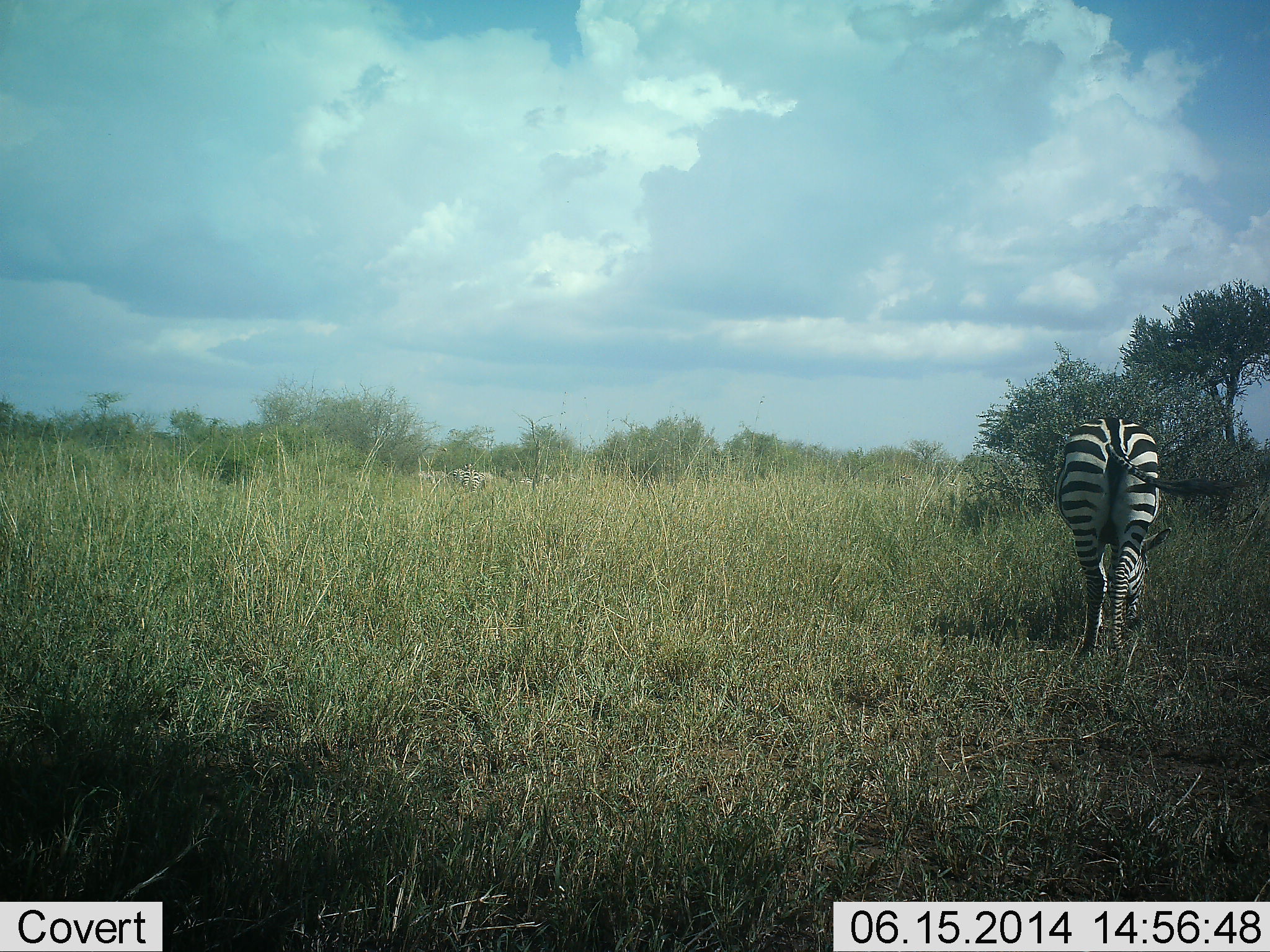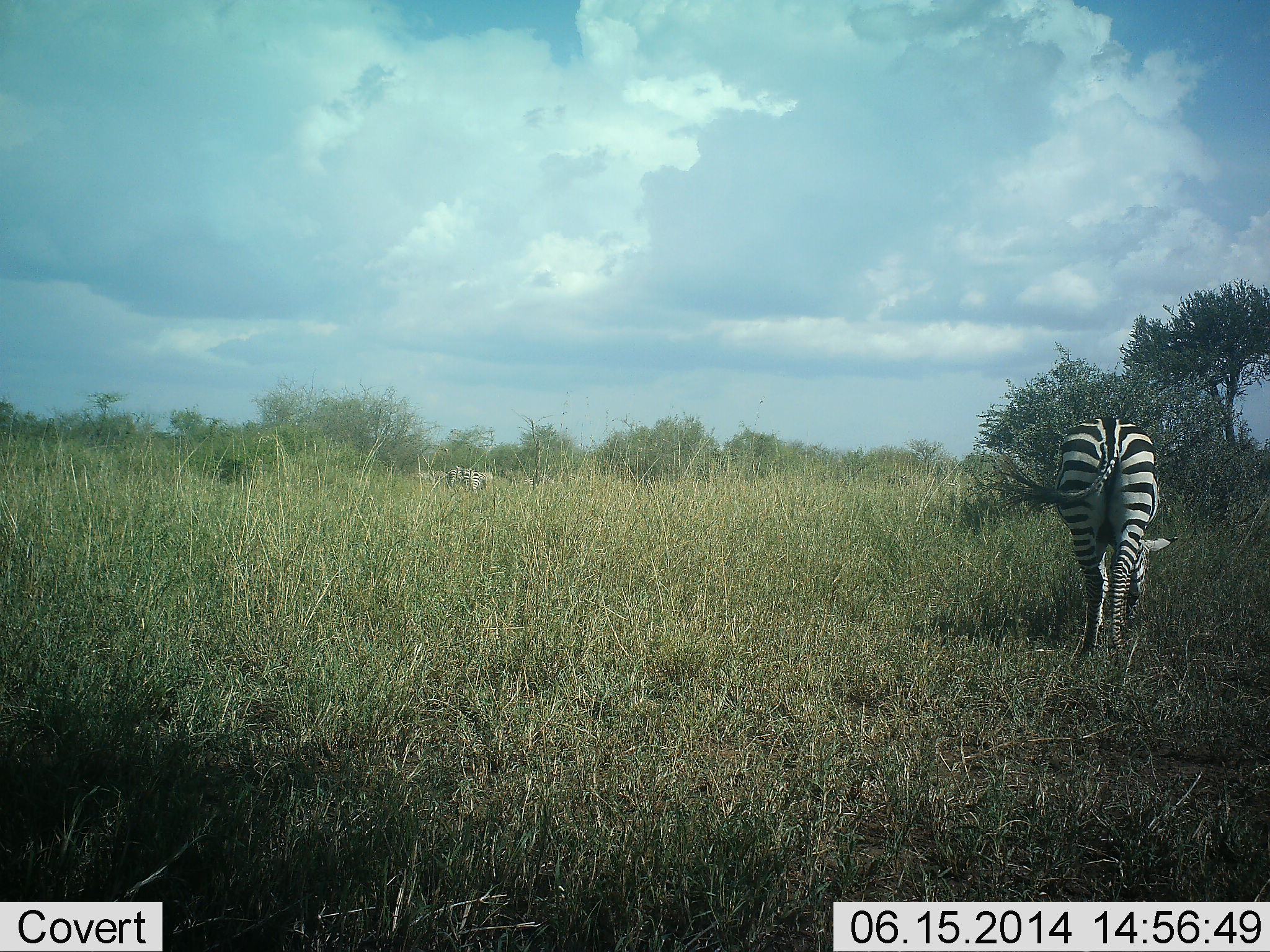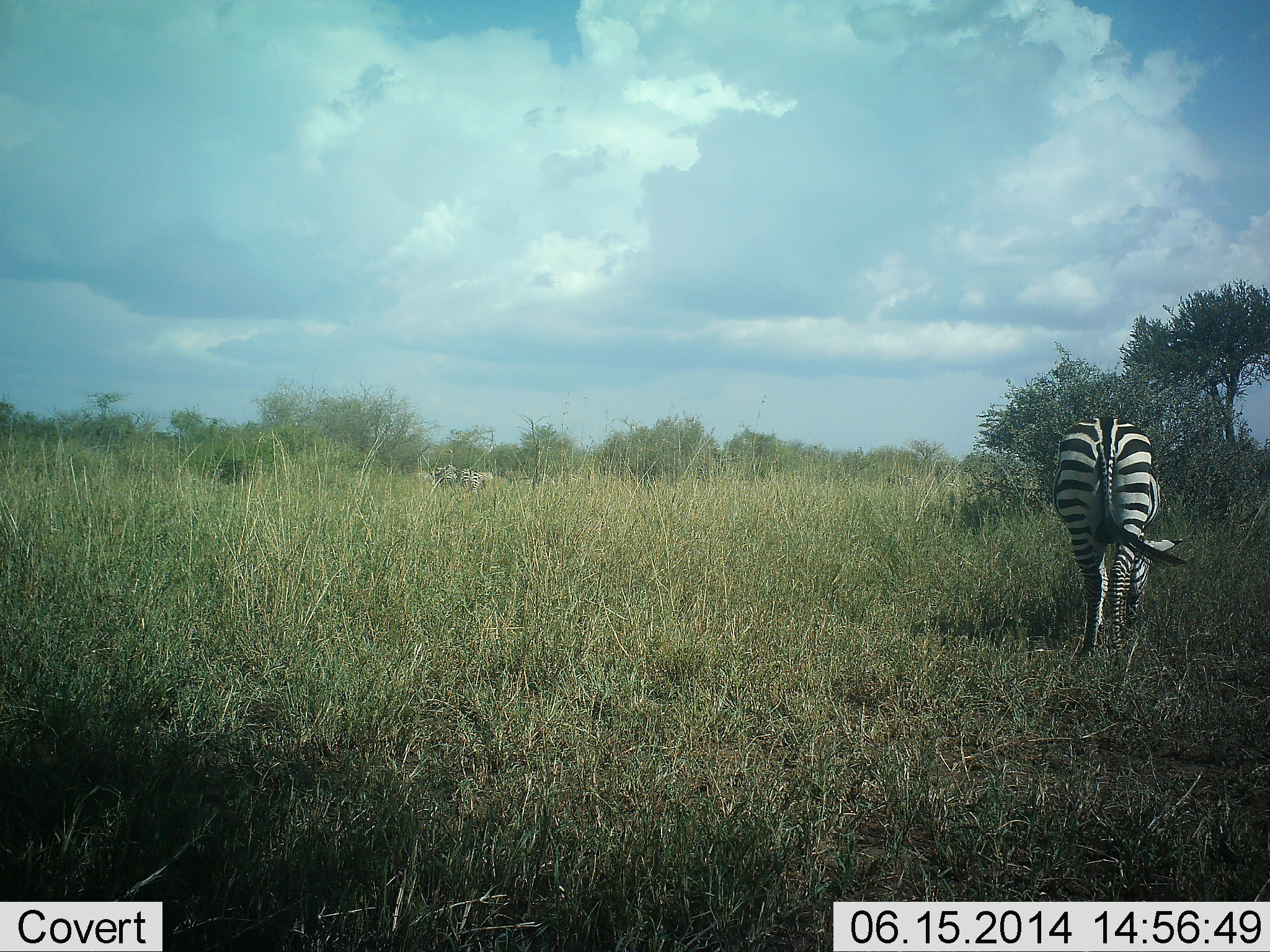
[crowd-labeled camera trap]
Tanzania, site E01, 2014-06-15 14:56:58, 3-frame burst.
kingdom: Animalia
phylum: Chordata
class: Mammalia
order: Perissodactyla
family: Equidae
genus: Equus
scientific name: Equus quagga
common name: plains zebra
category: zebra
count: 1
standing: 30%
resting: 0%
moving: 10%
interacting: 0%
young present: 0%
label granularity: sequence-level